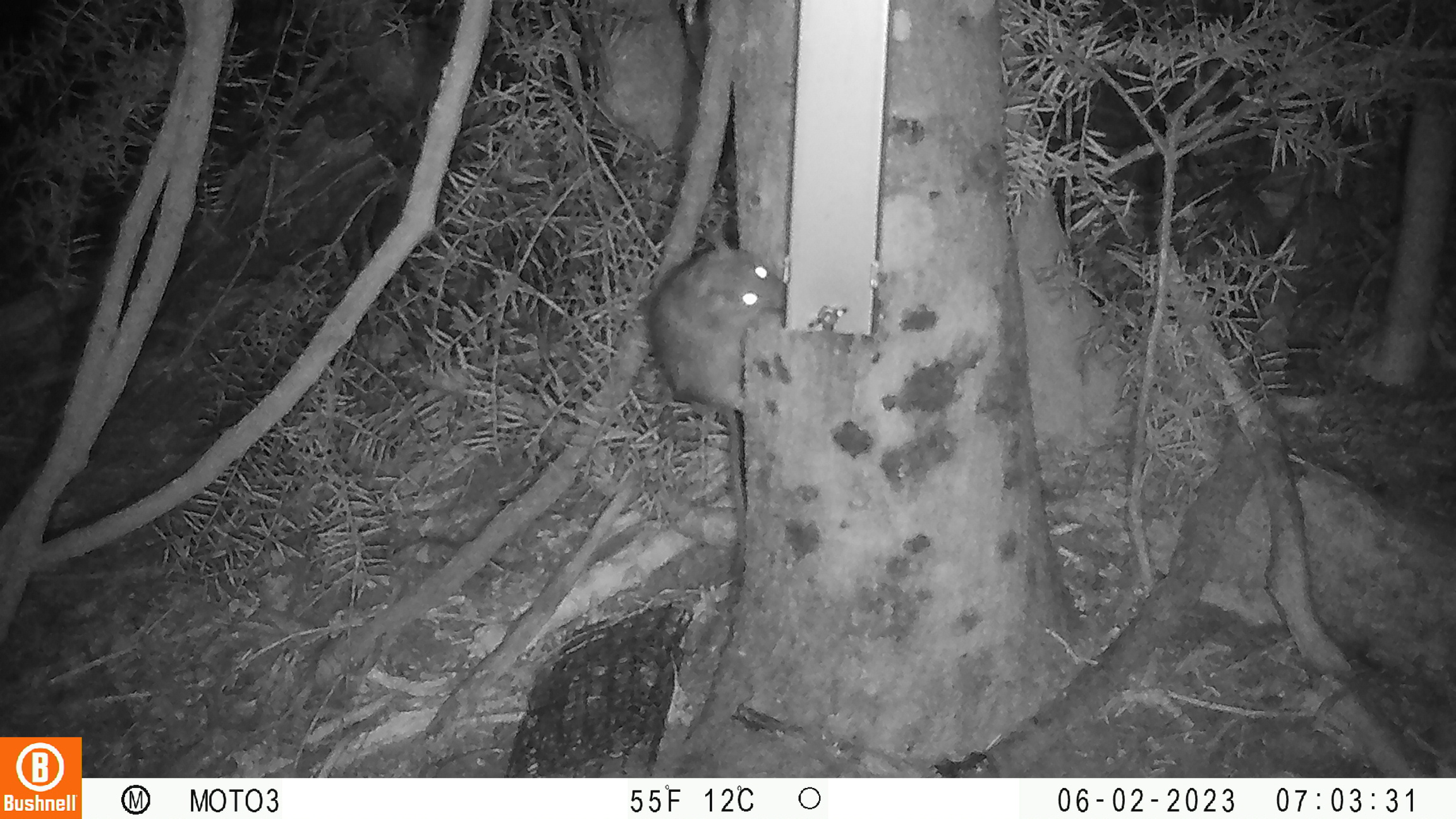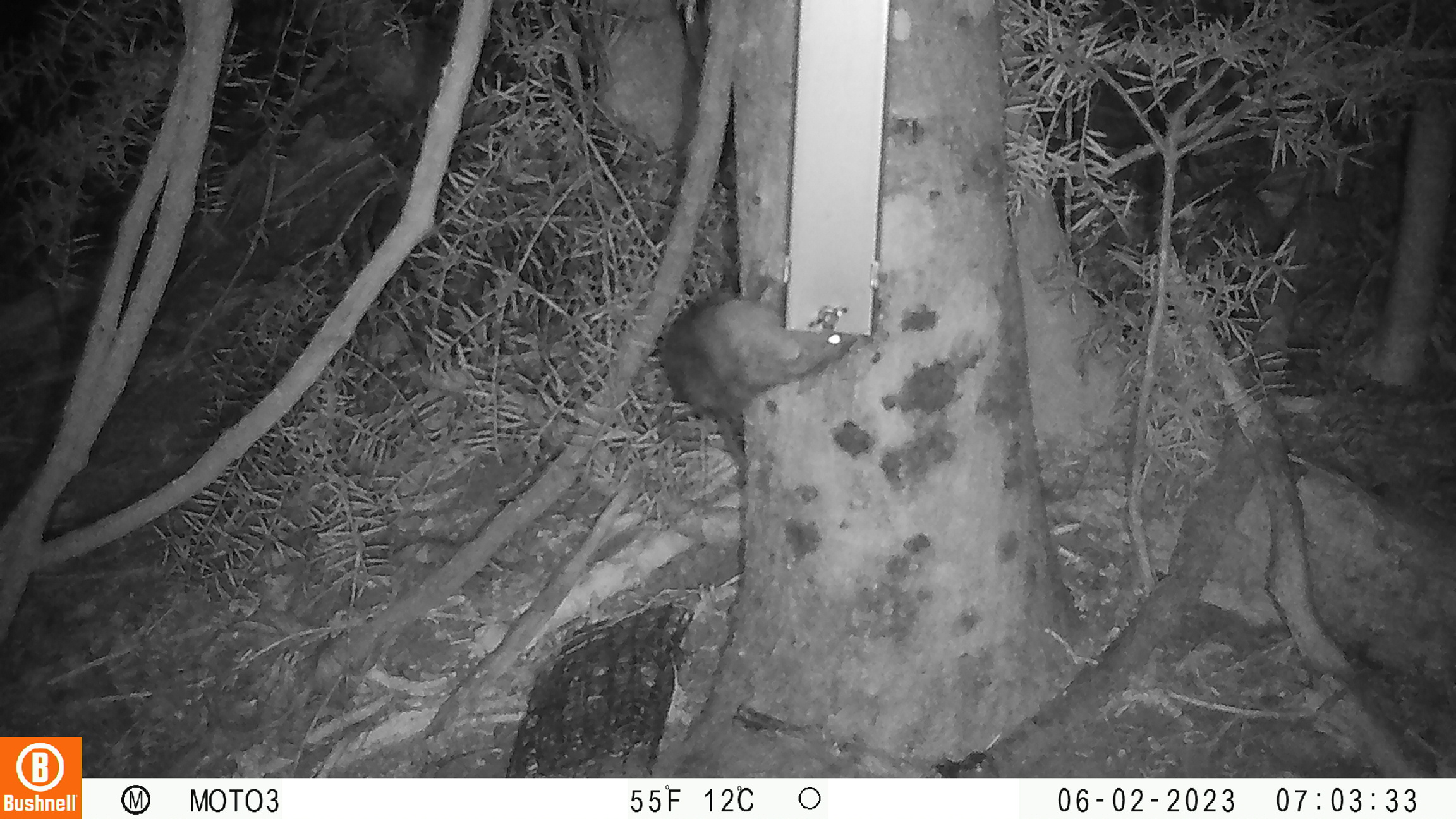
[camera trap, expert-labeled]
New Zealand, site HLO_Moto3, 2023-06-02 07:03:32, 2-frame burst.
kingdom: Animalia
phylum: Chordata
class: Mammalia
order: Rodentia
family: Muridae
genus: Rattus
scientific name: Rattus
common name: rat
Rat (Rattus).